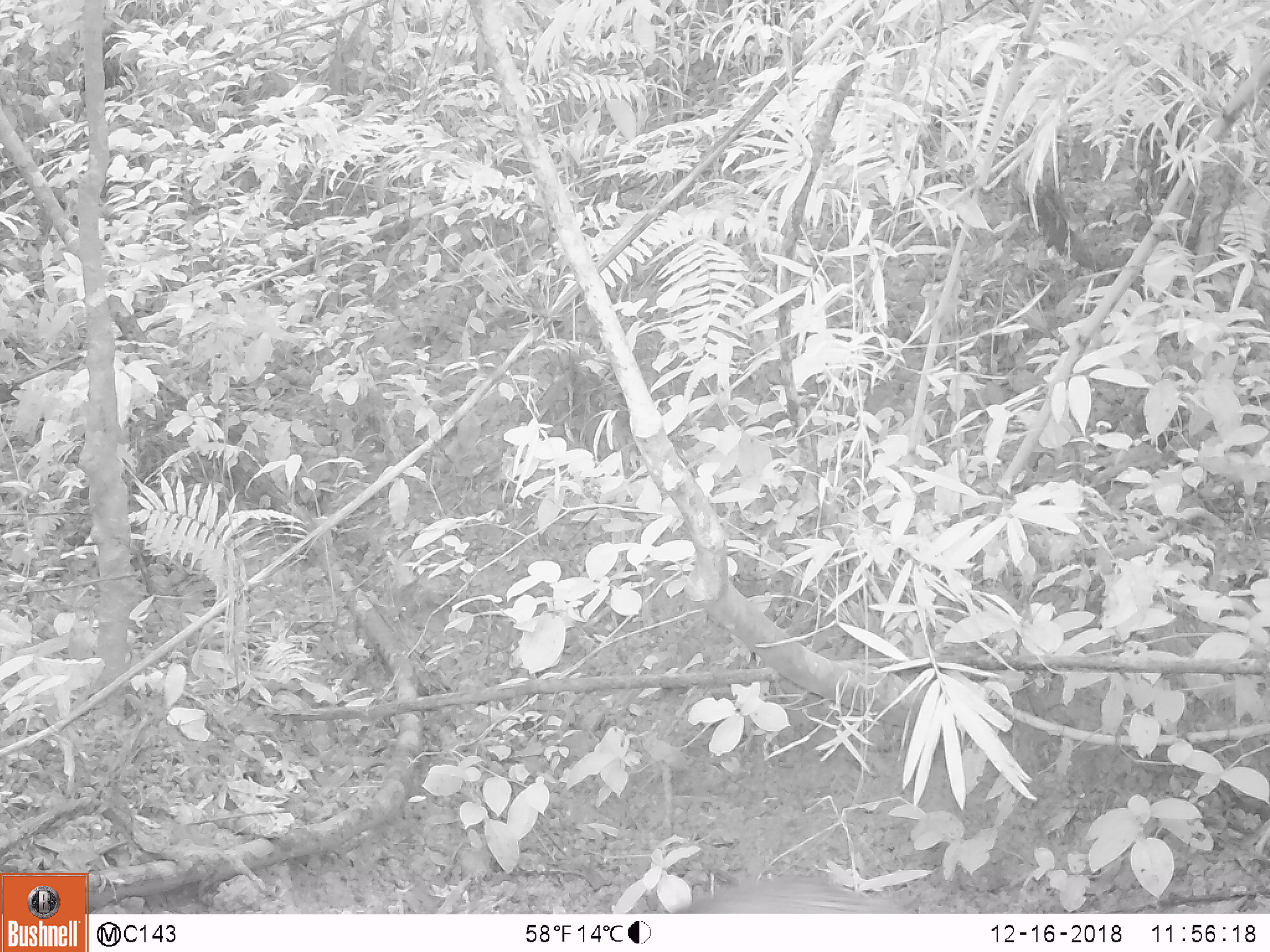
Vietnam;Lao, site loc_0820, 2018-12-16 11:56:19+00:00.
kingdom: Animalia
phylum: Chordata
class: Mammalia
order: Artiodactyla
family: Suidae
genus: Sus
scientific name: Sus scrofa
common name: eurasian wild pig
Eurasian wild pig (Sus scrofa). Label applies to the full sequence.